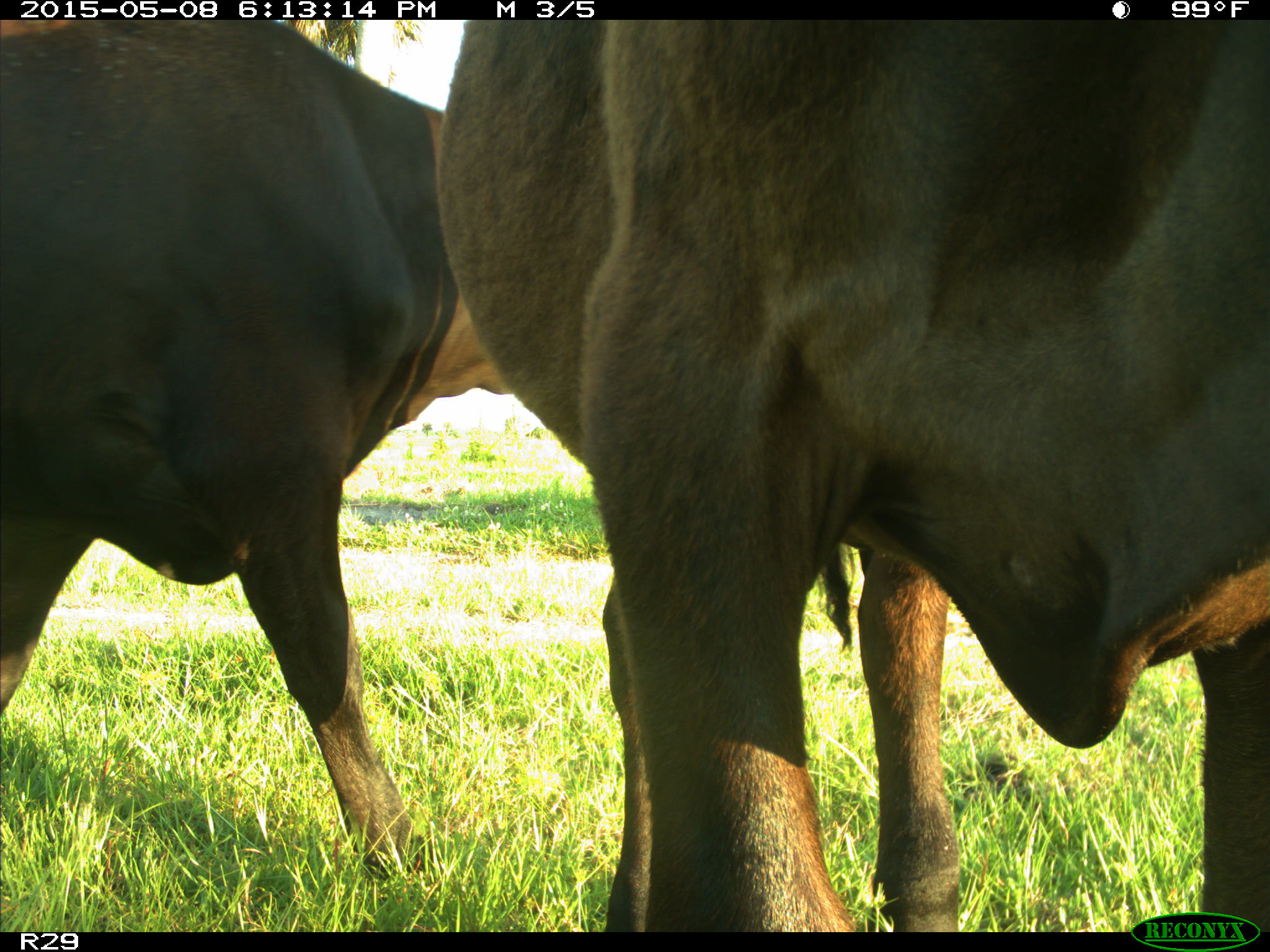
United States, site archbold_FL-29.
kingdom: Animalia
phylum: Chordata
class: Mammalia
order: Artiodactyla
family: Bovidae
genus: Bos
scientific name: Bos taurus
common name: domestic cow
Bos taurus (domestic cow).